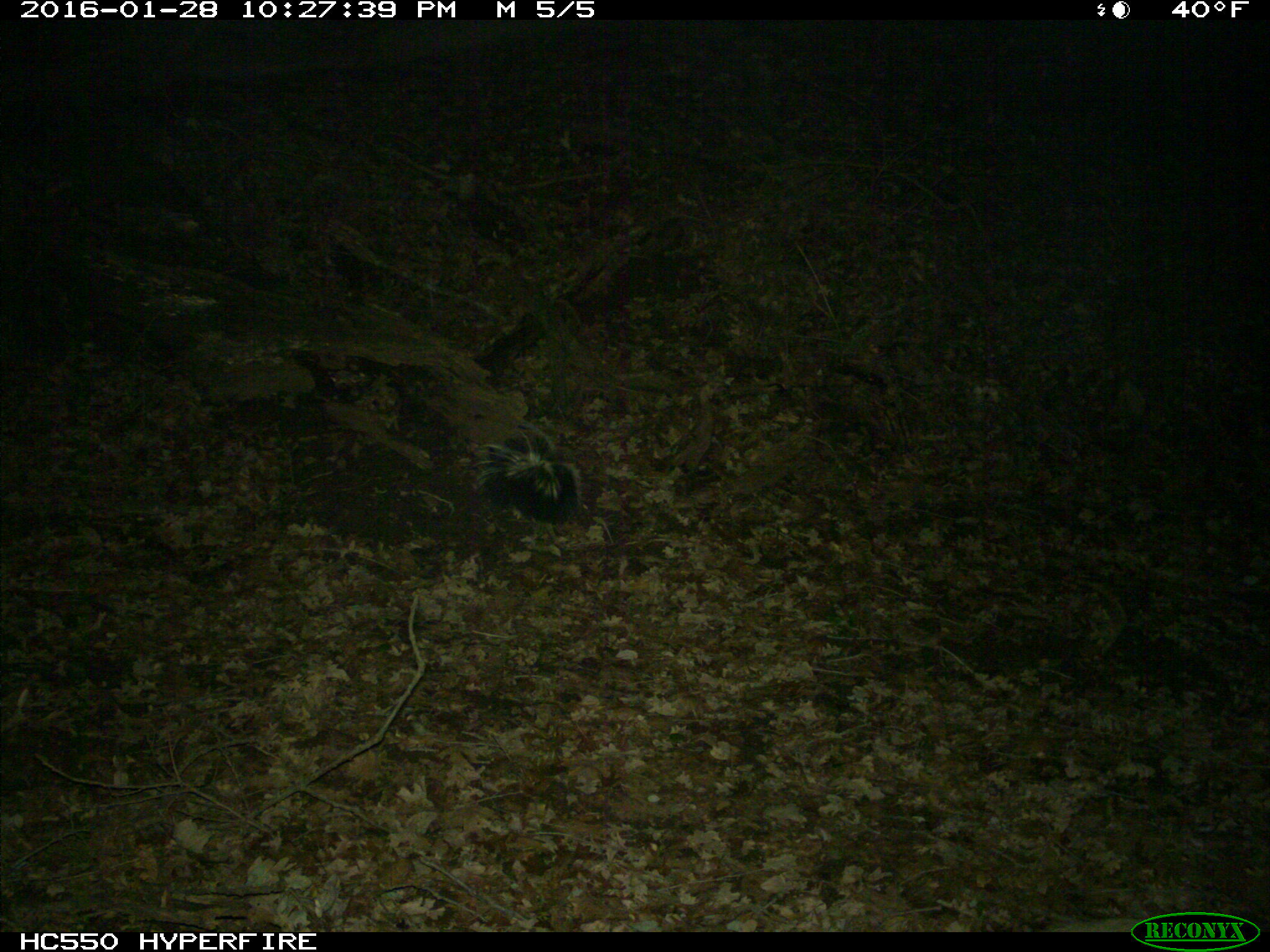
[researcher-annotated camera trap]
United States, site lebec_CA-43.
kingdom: Animalia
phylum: Chordata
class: Mammalia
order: Carnivora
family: Mephitidae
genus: Mephitis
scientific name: Mephitis mephitis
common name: striped skunk